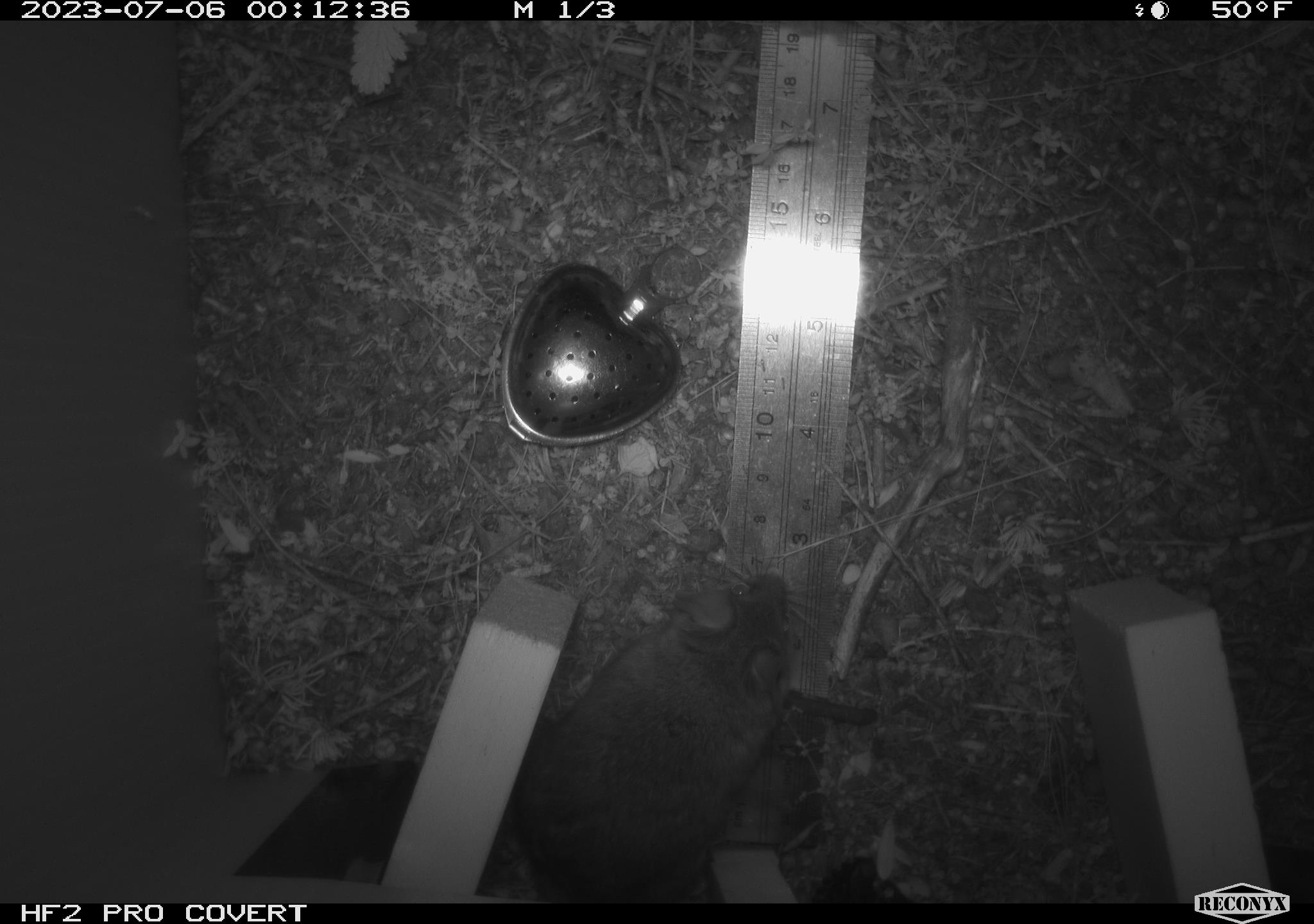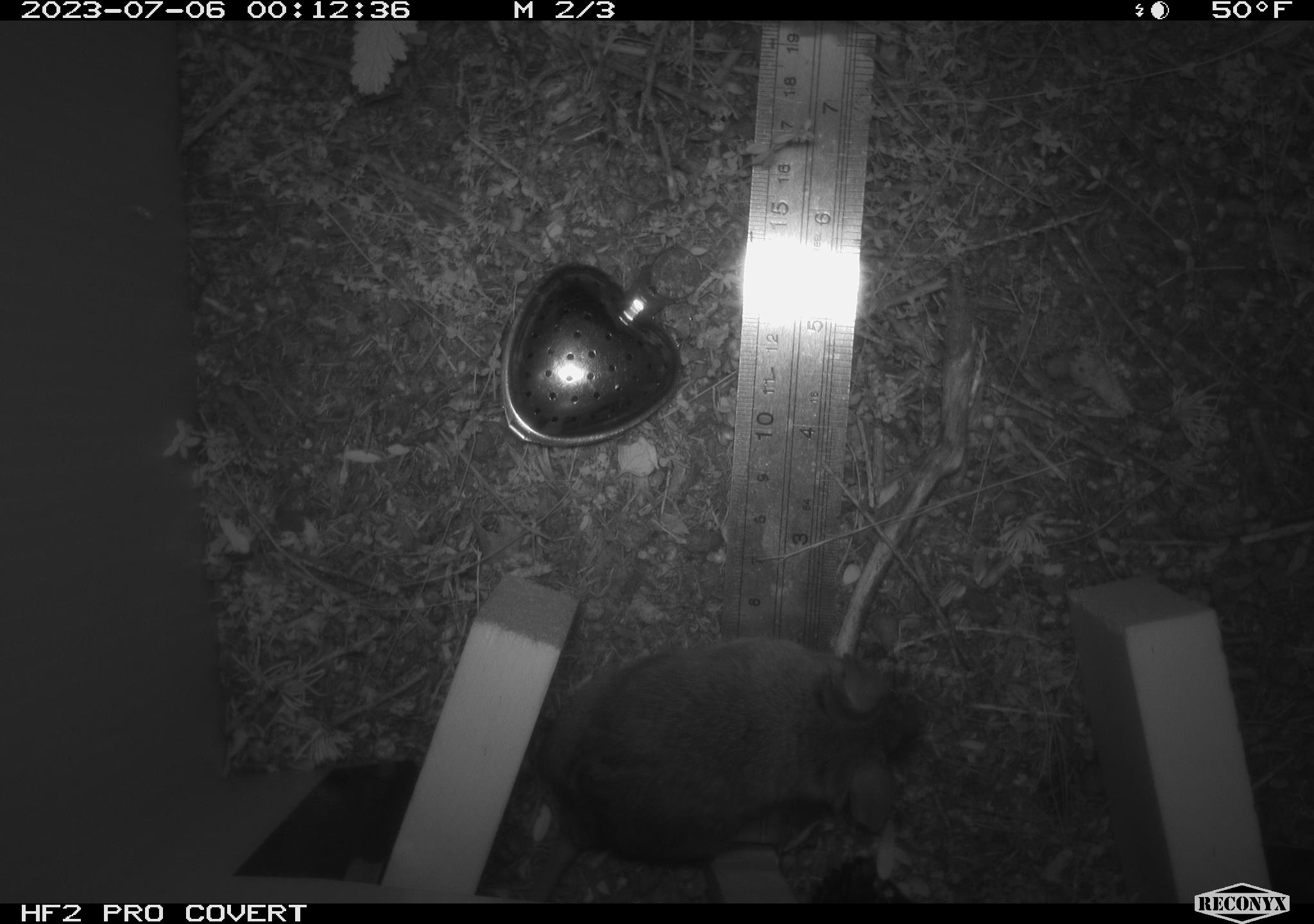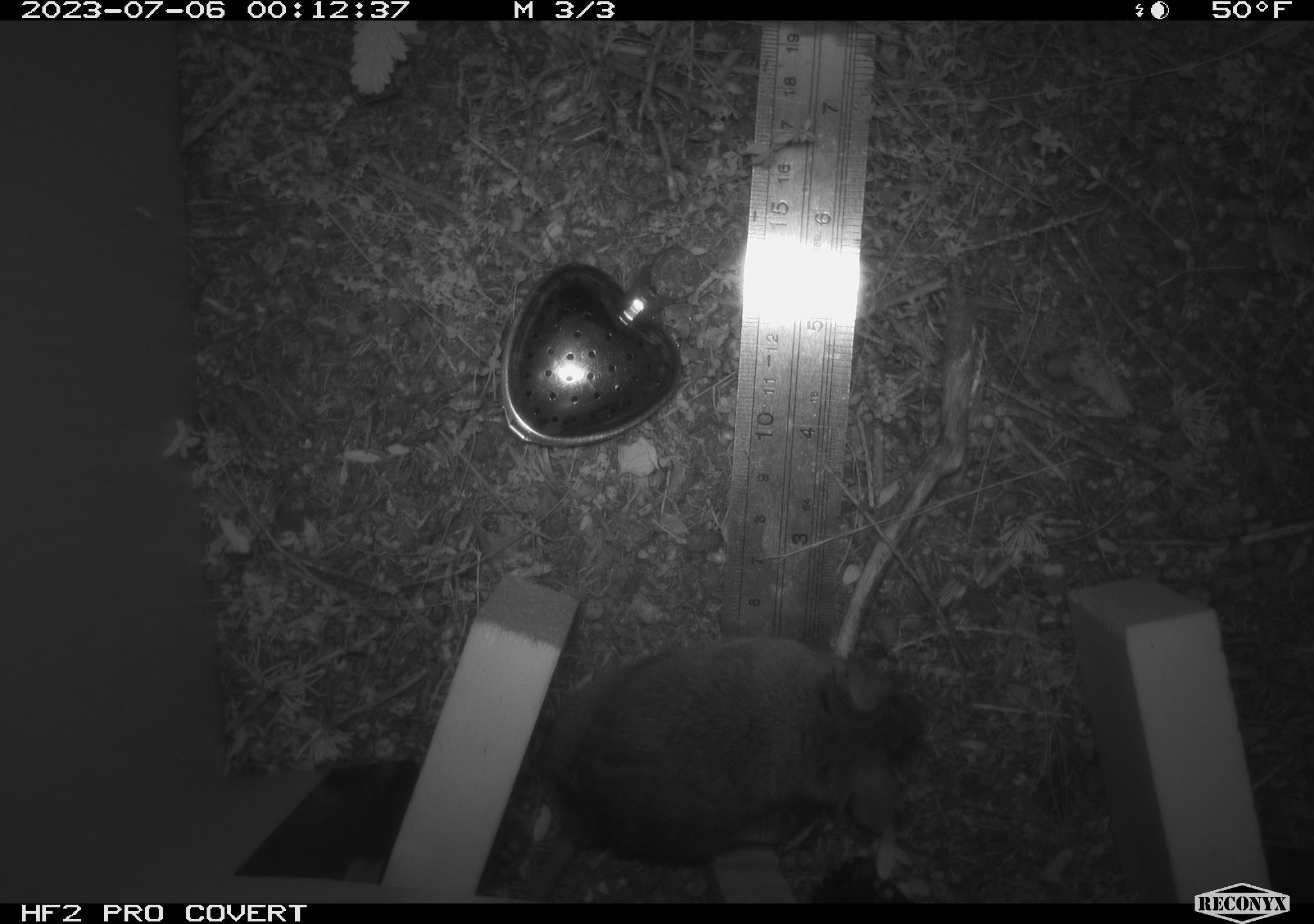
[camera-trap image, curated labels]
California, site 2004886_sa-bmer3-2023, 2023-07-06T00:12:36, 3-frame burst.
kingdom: Animalia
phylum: Chordata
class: Mammalia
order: Rodentia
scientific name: Rodentia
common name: mouse species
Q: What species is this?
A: Mouse species (Rodentia).